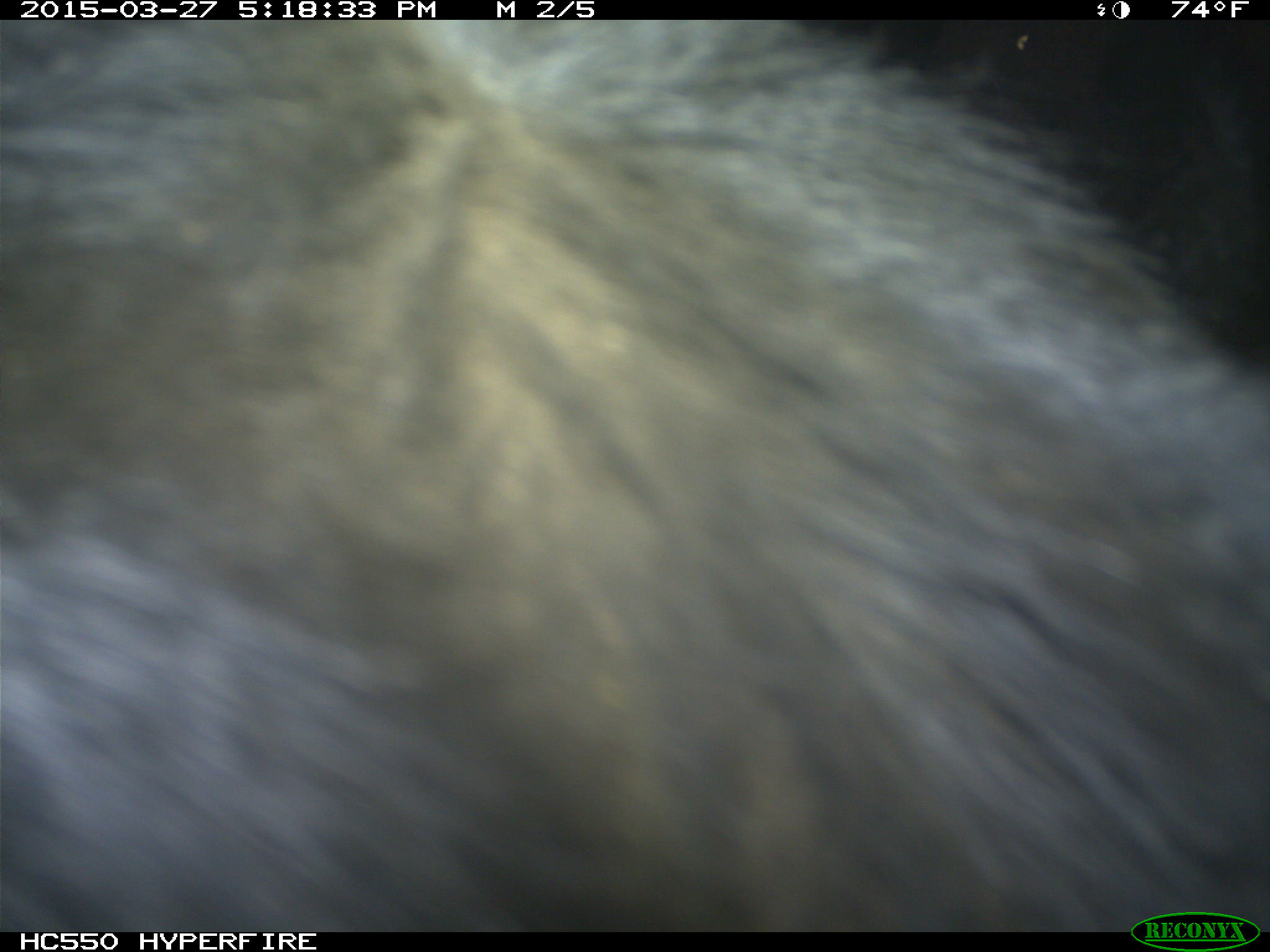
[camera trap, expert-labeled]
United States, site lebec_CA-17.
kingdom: Animalia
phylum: Chordata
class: Mammalia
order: Artiodactyla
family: Bovidae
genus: Bos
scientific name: Bos taurus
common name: domestic cow